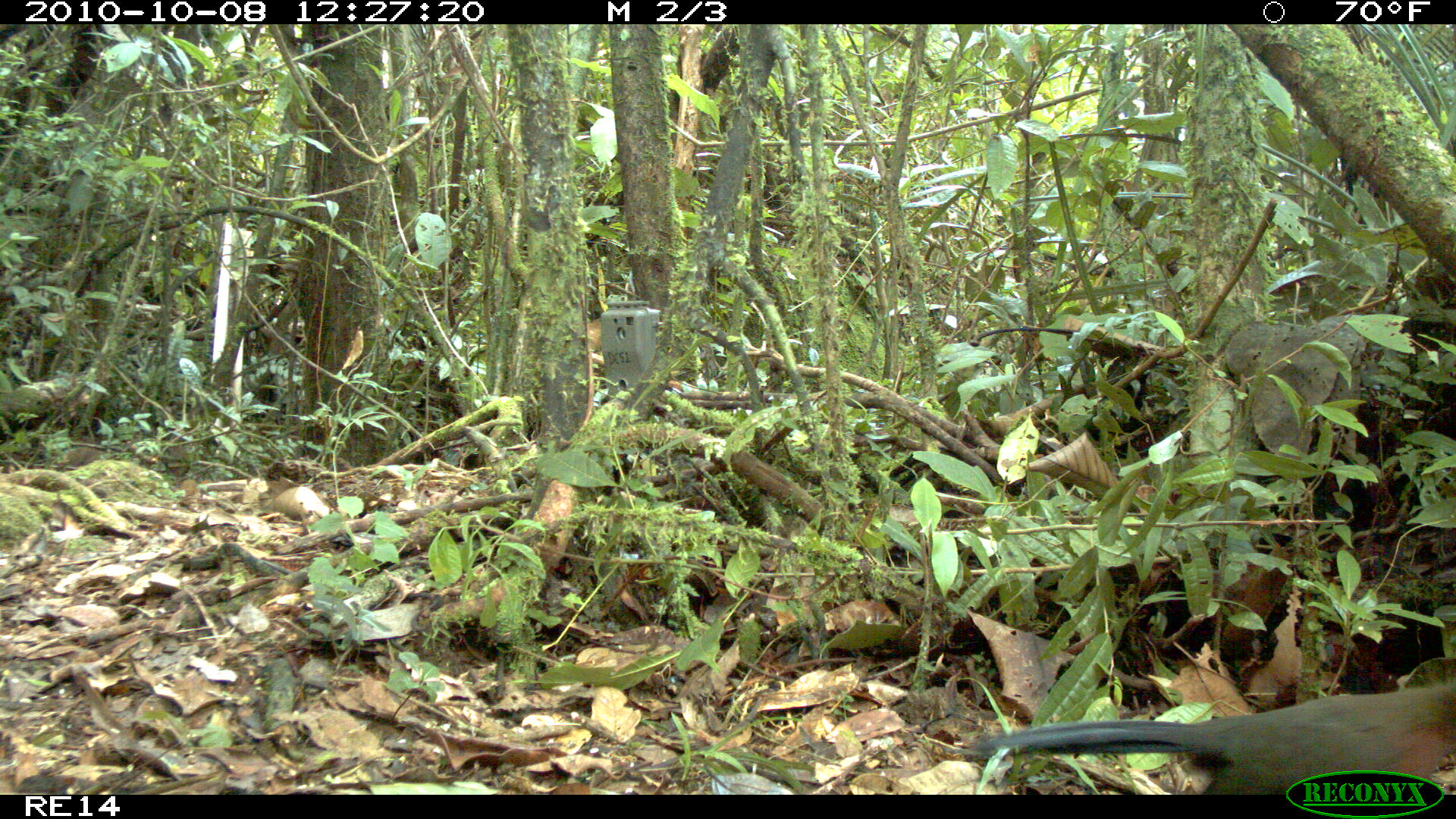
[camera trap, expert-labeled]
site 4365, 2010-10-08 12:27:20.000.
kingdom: Animalia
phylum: Chordata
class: Aves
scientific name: Aves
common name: bird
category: unknown bird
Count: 1.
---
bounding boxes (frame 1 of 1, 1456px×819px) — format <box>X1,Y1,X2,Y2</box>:
unknown bird: <box>941,673,1456,793</box>